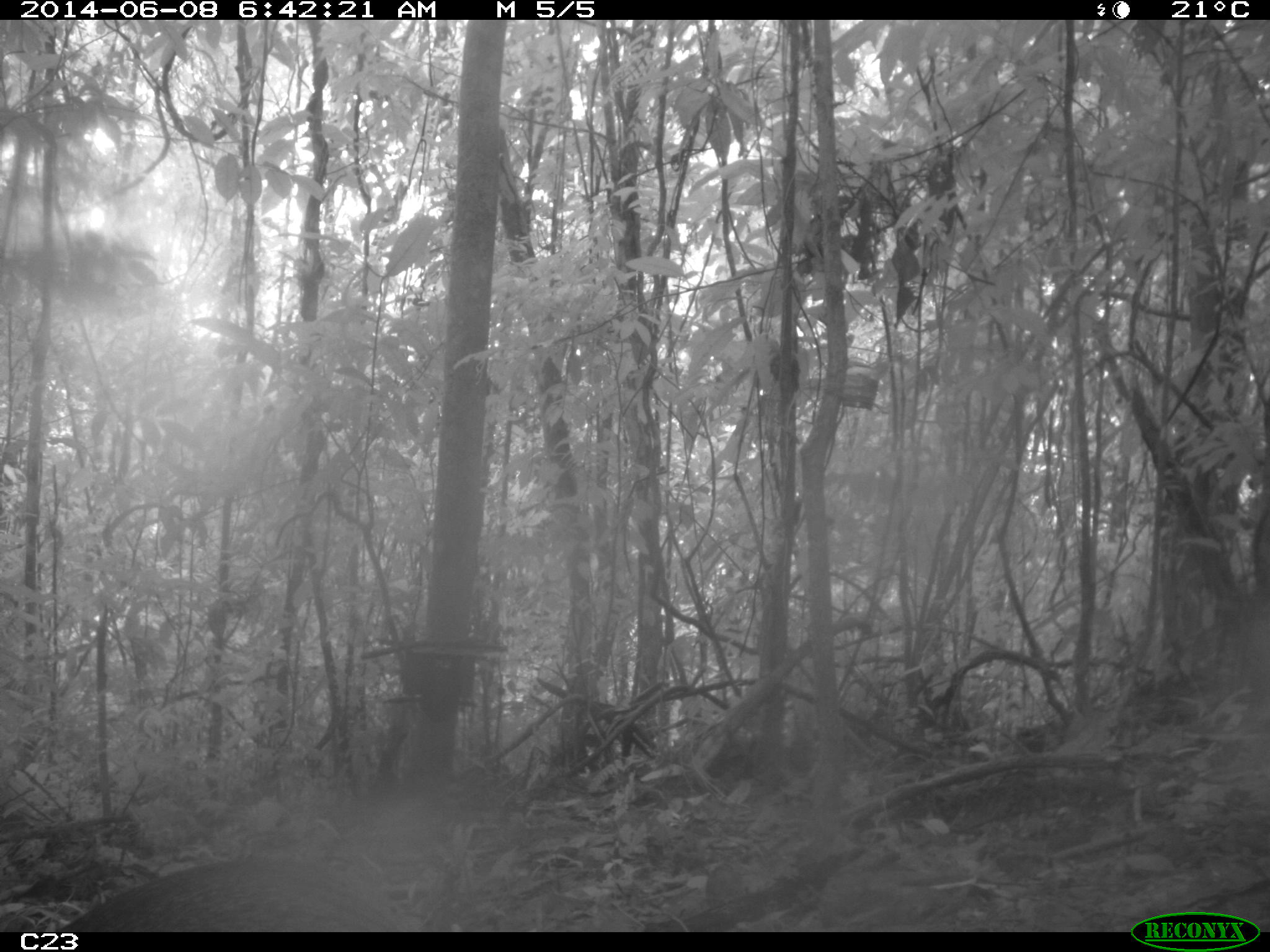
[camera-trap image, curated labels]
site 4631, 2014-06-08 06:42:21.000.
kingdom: Animalia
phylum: Chordata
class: Mammalia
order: Rodentia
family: Dasyproctidae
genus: Dasyprocta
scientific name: Dasyprocta leporina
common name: red-rumped agouti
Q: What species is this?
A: Dasyprocta leporina (red-rumped agouti).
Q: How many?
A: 1.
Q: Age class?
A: Adult.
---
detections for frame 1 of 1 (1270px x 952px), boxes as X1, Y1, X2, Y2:
dasyprocta leporina: 56, 857, 408, 930